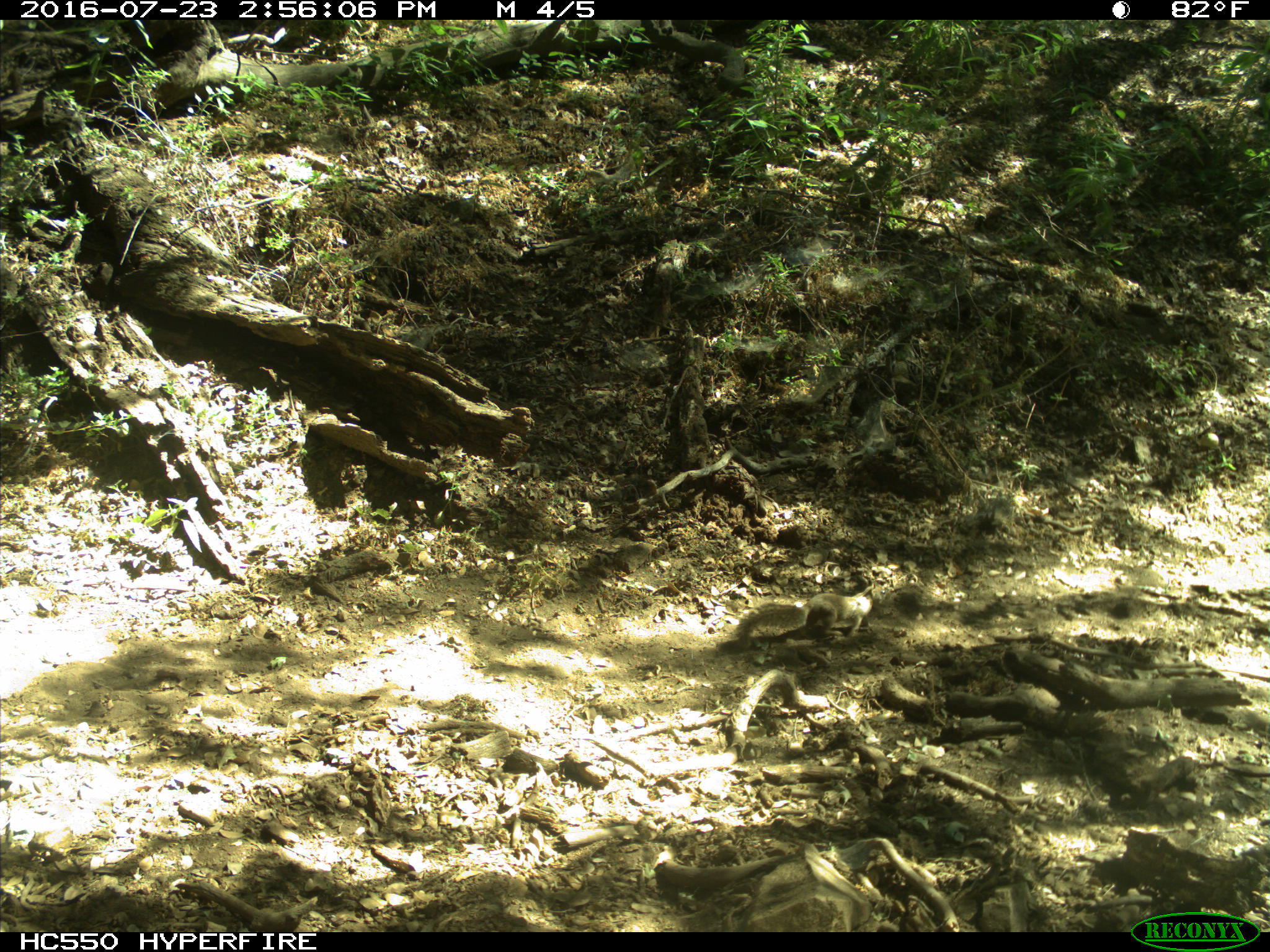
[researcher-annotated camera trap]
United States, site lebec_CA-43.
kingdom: Animalia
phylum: Chordata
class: Mammalia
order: Rodentia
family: Sciuridae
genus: Otospermophilus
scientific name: Otospermophilus beecheyi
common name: california ground squirrel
Otospermophilus beecheyi (california ground squirrel).